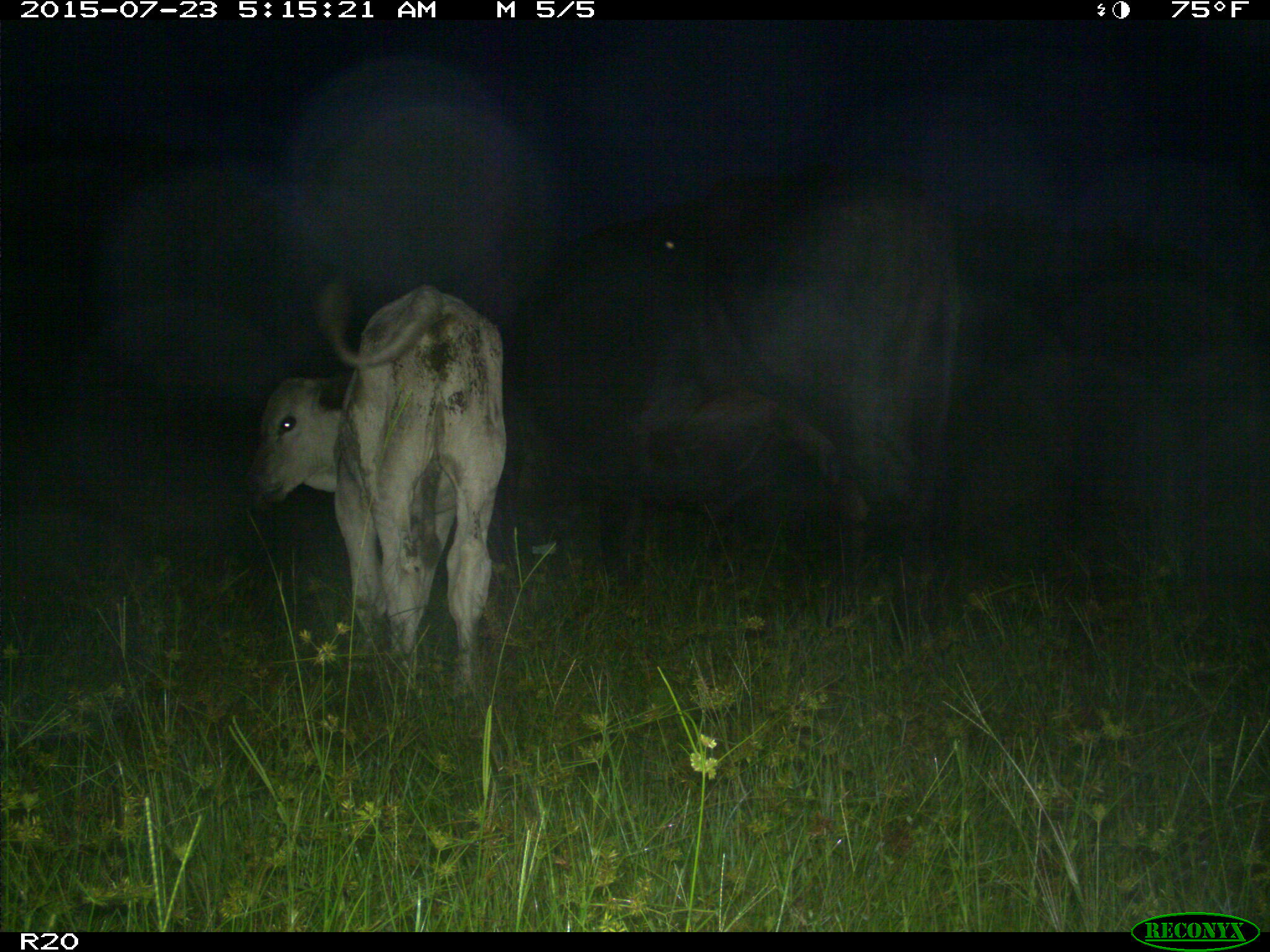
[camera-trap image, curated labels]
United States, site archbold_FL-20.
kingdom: Animalia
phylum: Chordata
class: Mammalia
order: Artiodactyla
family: Bovidae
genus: Bos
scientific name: Bos taurus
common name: domestic cow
Bos taurus (domestic cow).